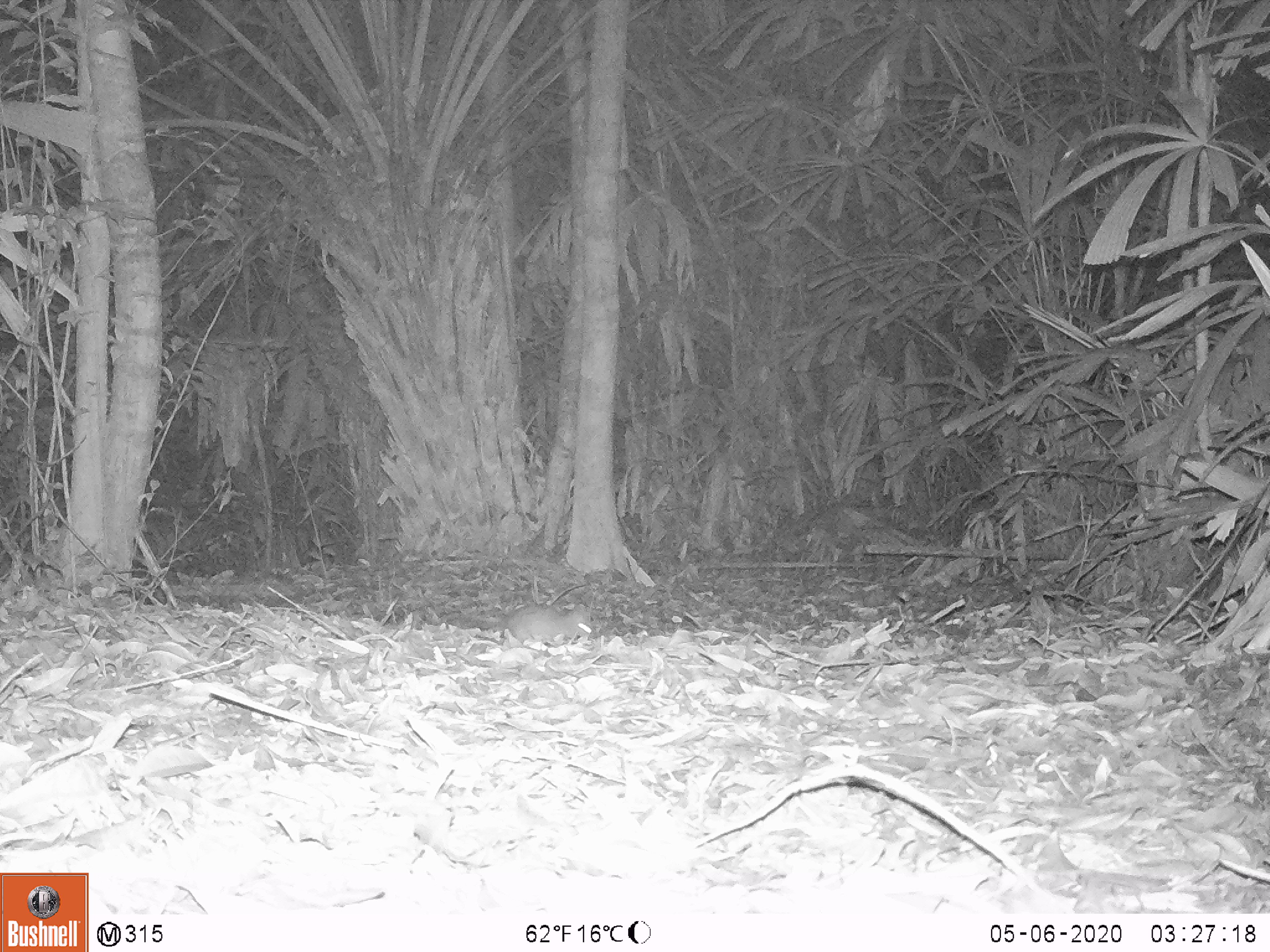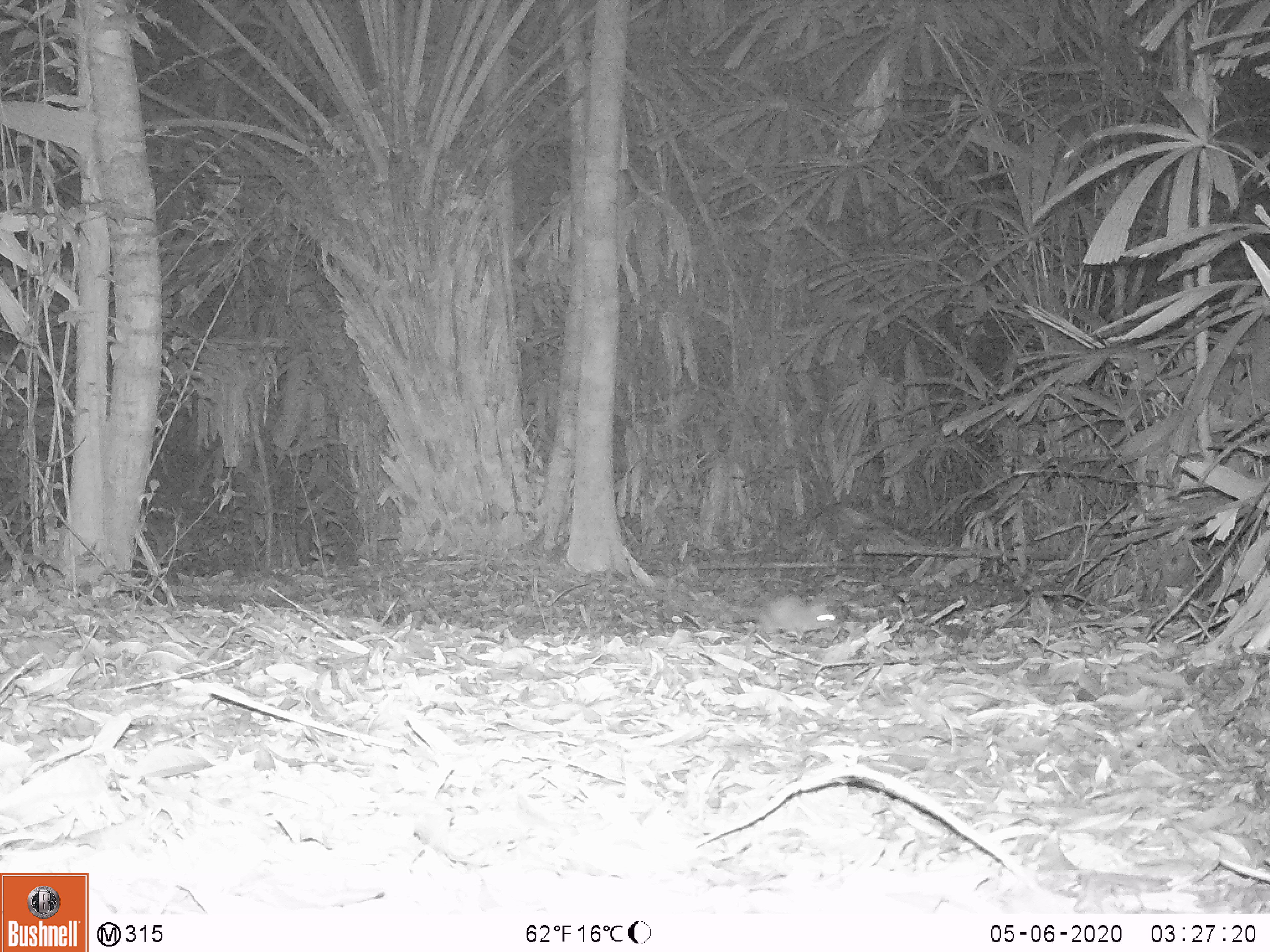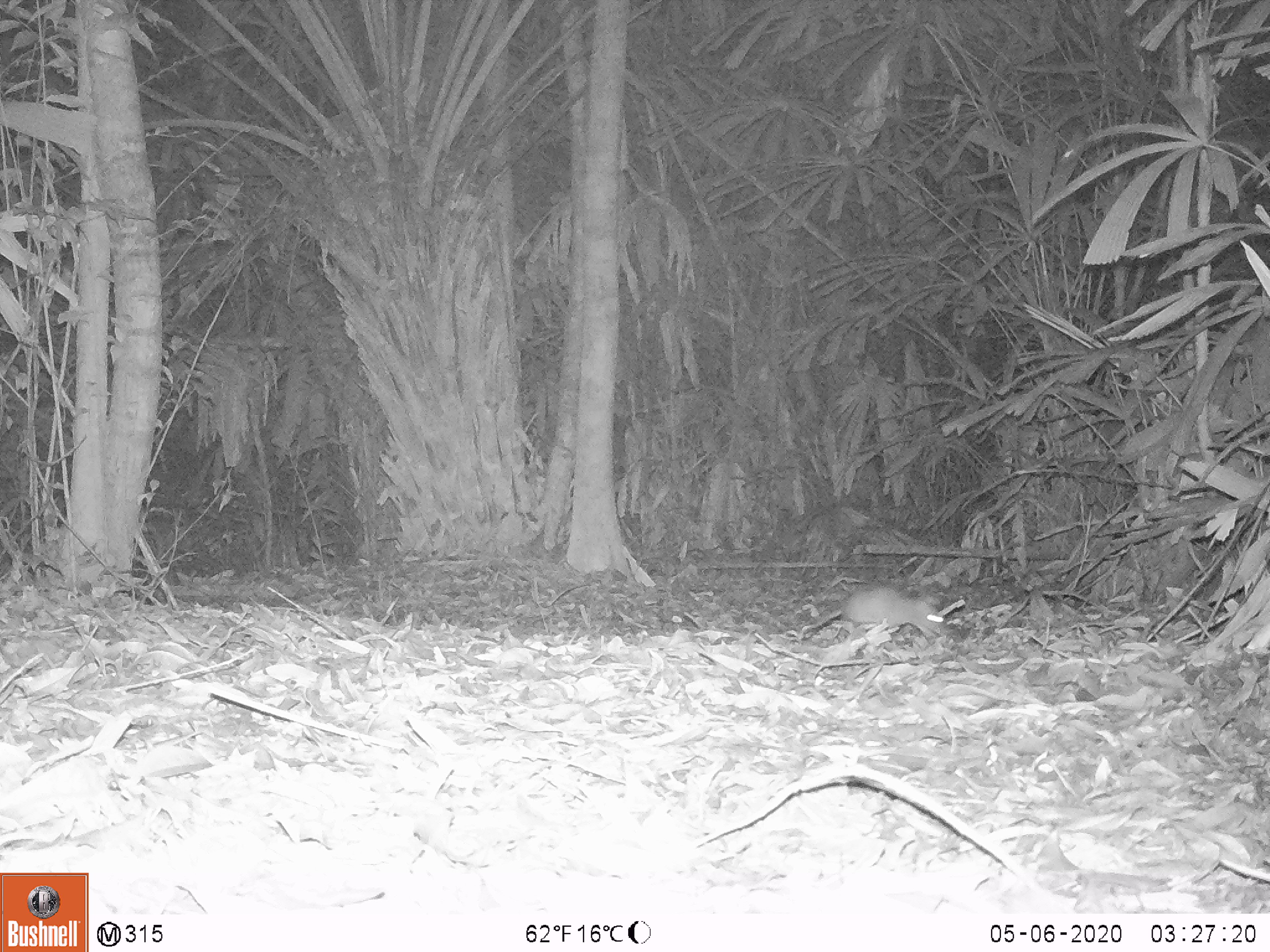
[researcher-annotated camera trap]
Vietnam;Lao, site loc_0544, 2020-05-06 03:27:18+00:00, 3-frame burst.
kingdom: Animalia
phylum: Chordata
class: Mammalia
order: Rodentia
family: Muridae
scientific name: Muridae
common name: old-world mice and rats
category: unidentified murid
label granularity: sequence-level